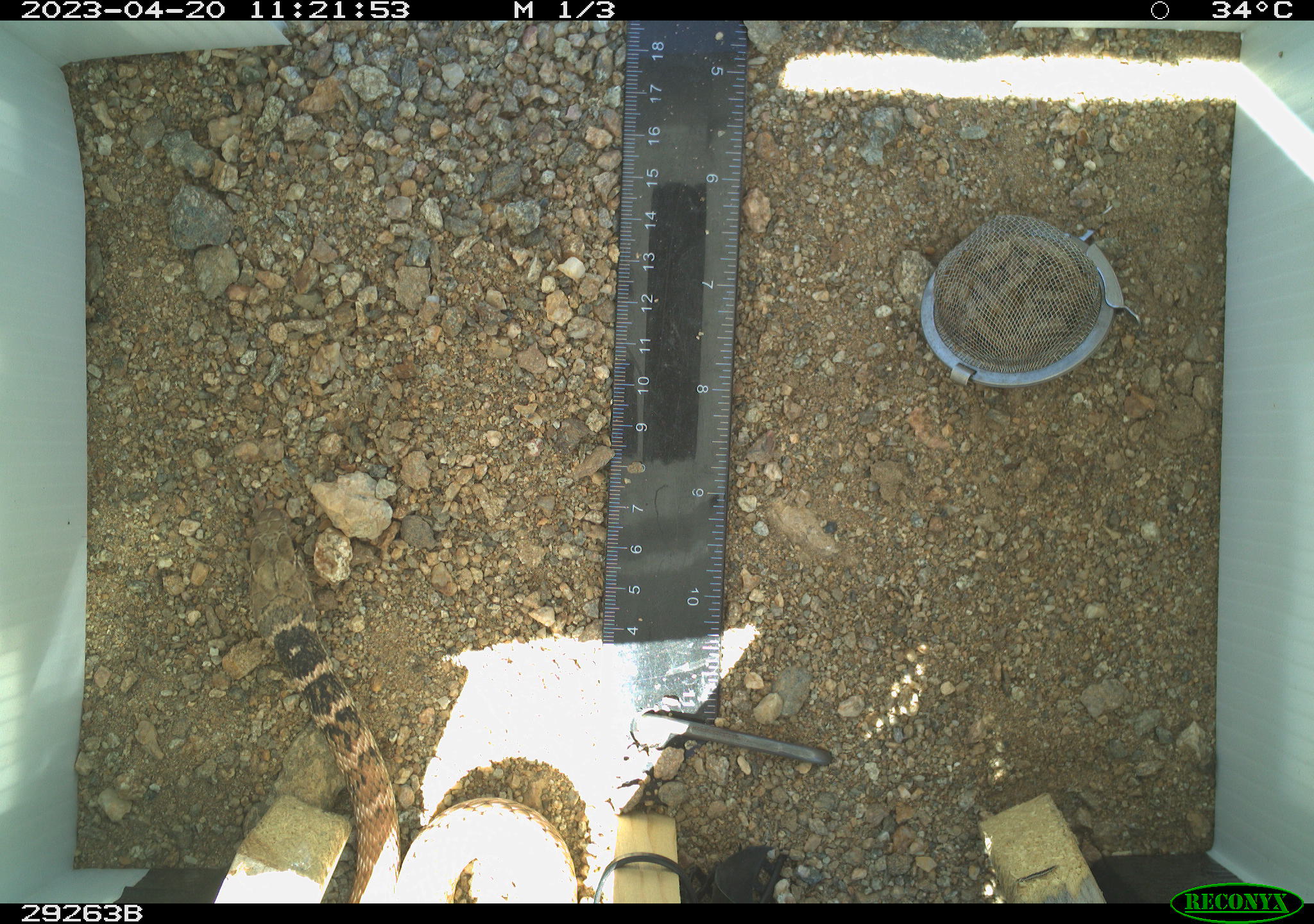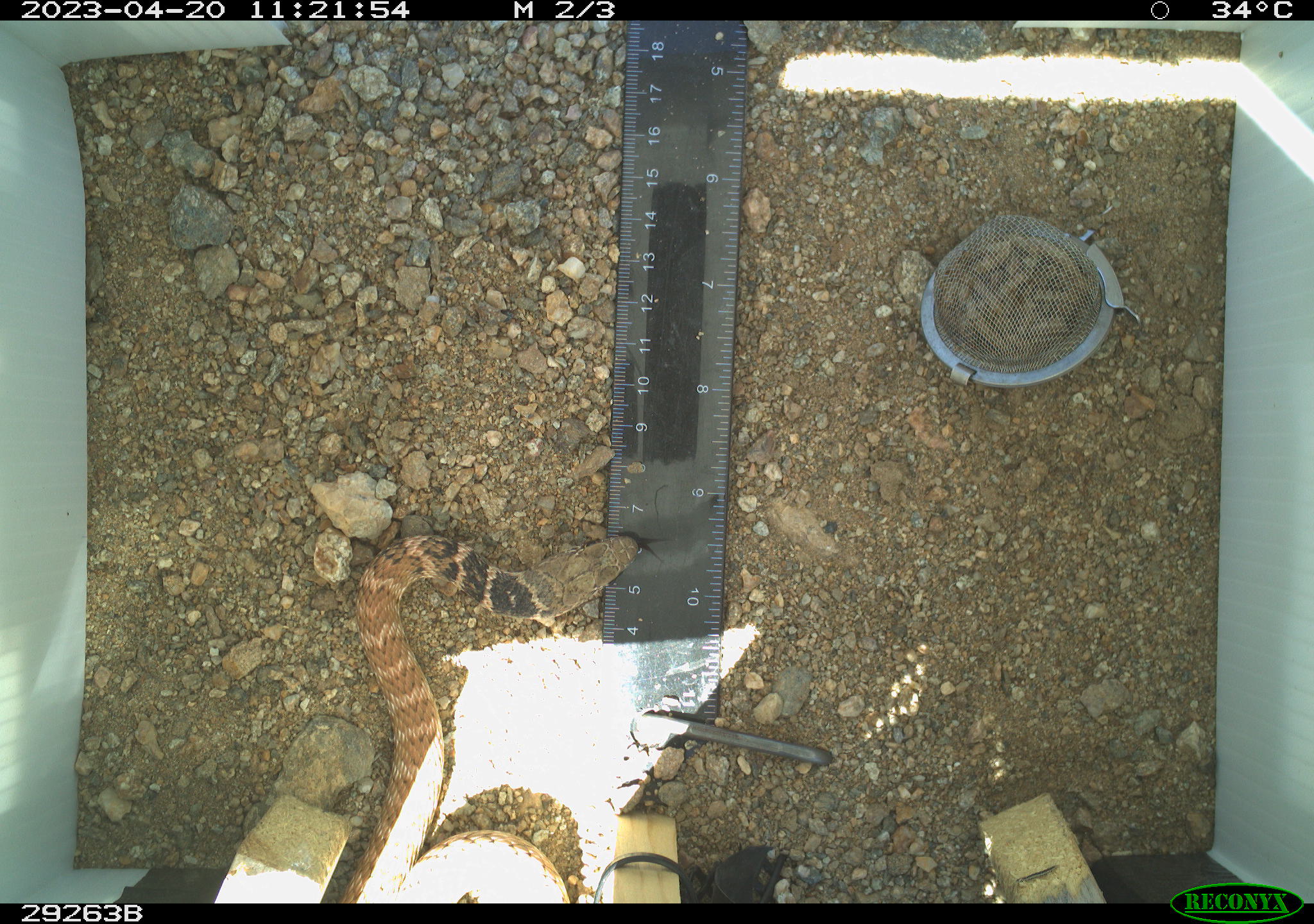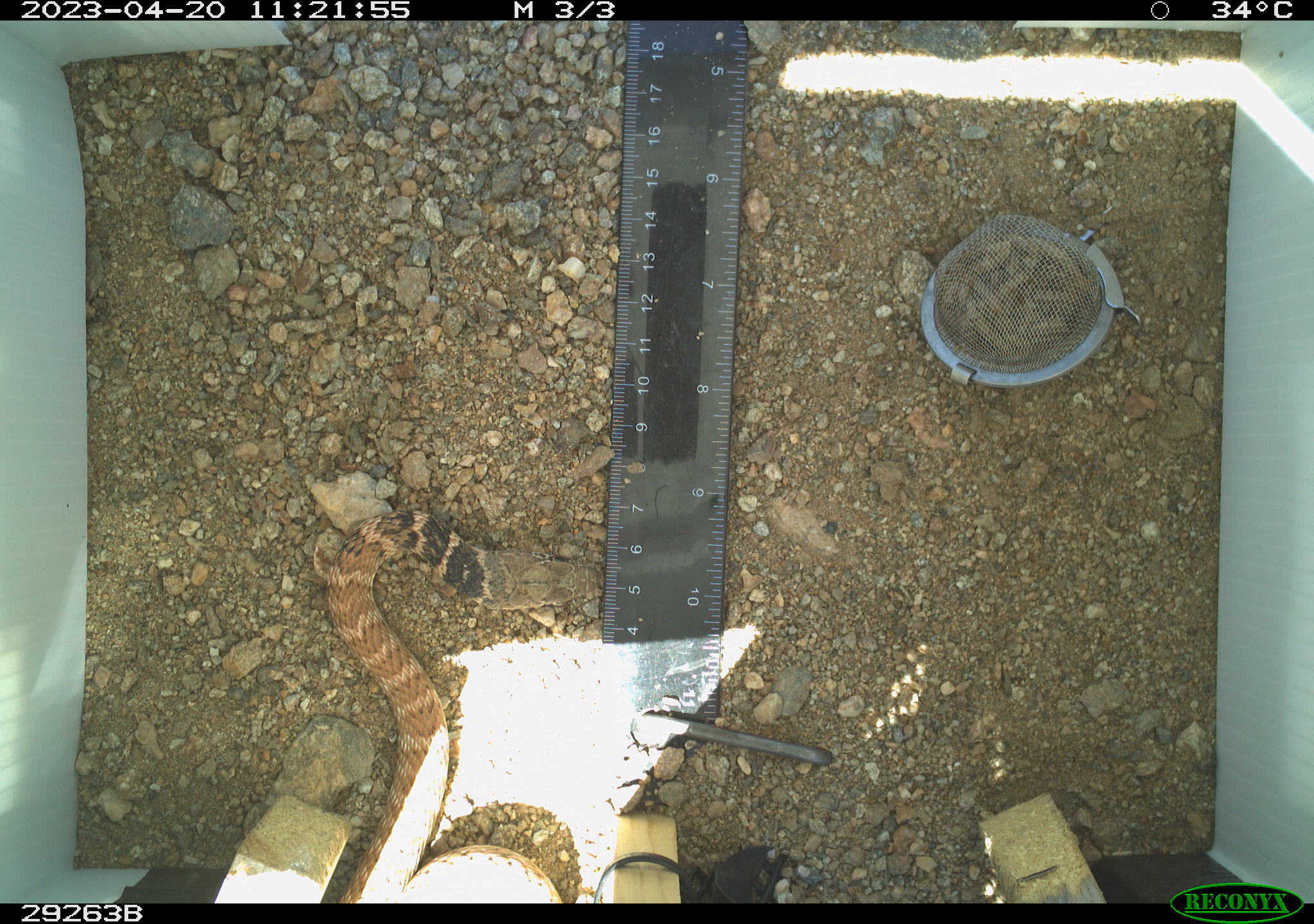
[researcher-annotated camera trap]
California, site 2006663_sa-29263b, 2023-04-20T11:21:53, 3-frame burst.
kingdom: Animalia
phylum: Chordata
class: Reptilia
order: Squamata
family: Colubridae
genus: Masticophis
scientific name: Masticophis flagellum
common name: coachwhip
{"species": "coachwhip (Masticophis flagellum)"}